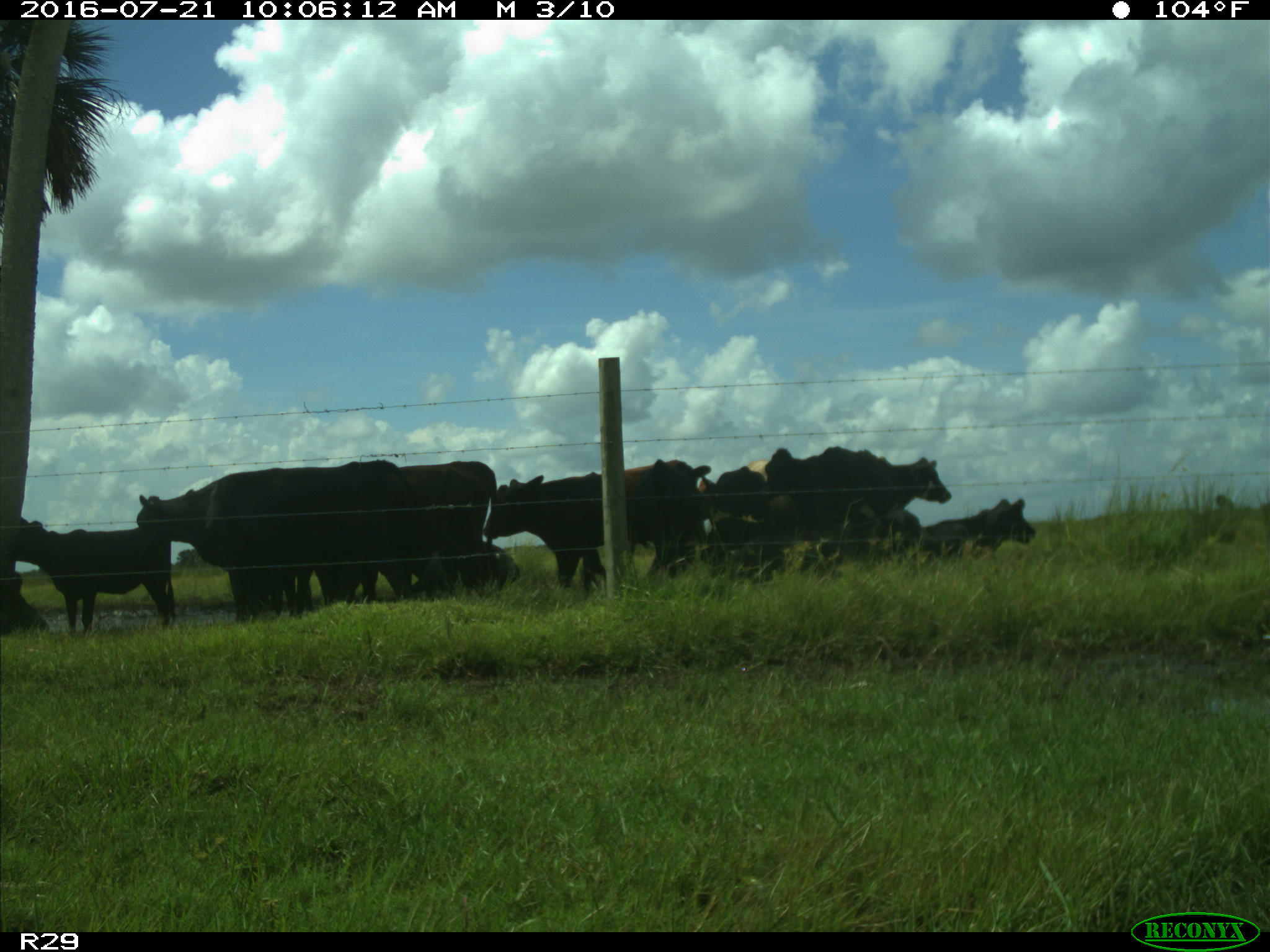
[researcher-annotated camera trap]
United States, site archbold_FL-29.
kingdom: Animalia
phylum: Chordata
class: Mammalia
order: Artiodactyla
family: Bovidae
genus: Bos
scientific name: Bos taurus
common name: domestic cow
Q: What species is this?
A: Bos taurus (domestic cow).